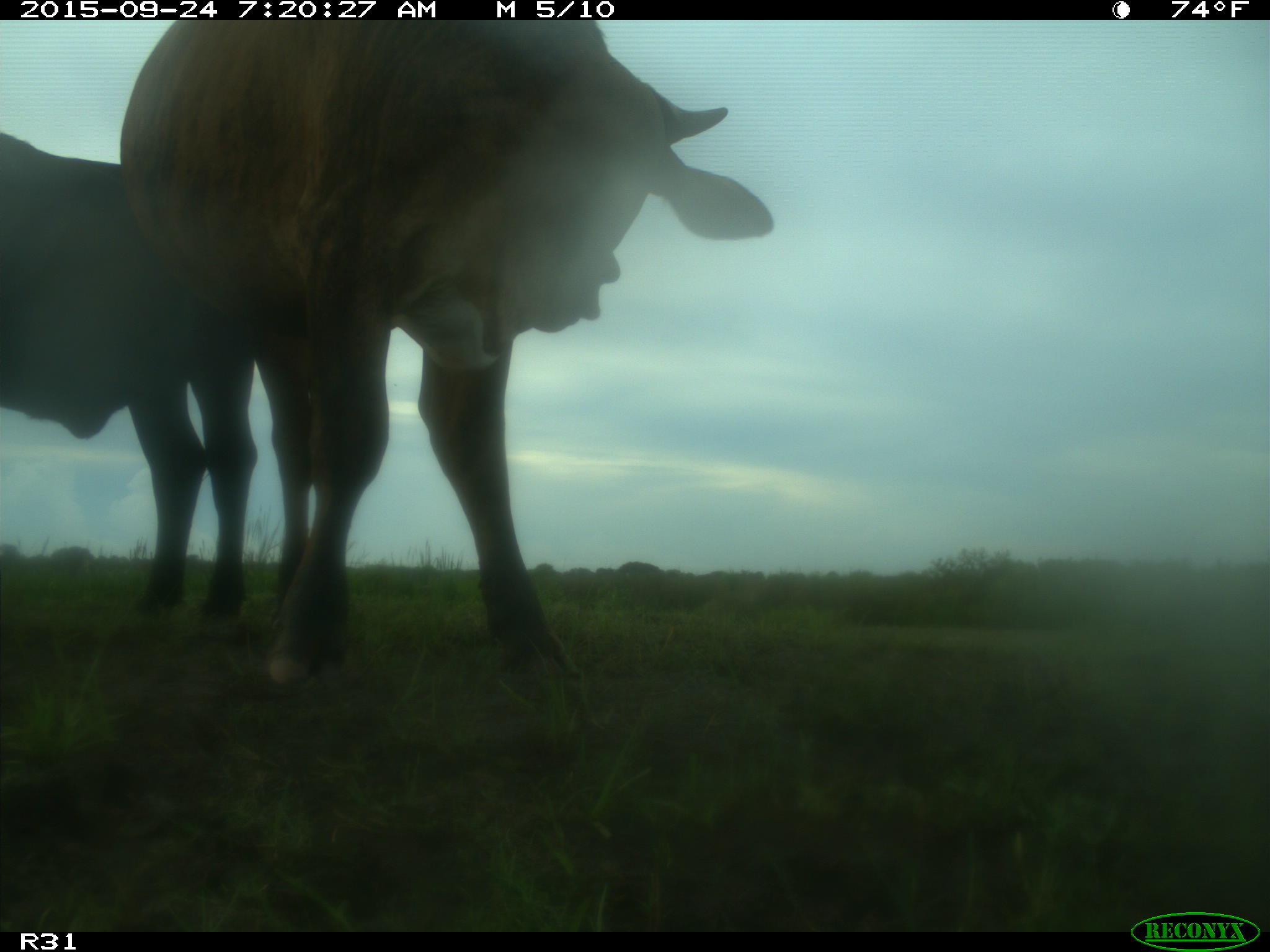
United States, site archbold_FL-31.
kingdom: Animalia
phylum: Chordata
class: Mammalia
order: Artiodactyla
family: Bovidae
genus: Bos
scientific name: Bos taurus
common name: domestic cow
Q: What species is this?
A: Bos taurus (domestic cow).